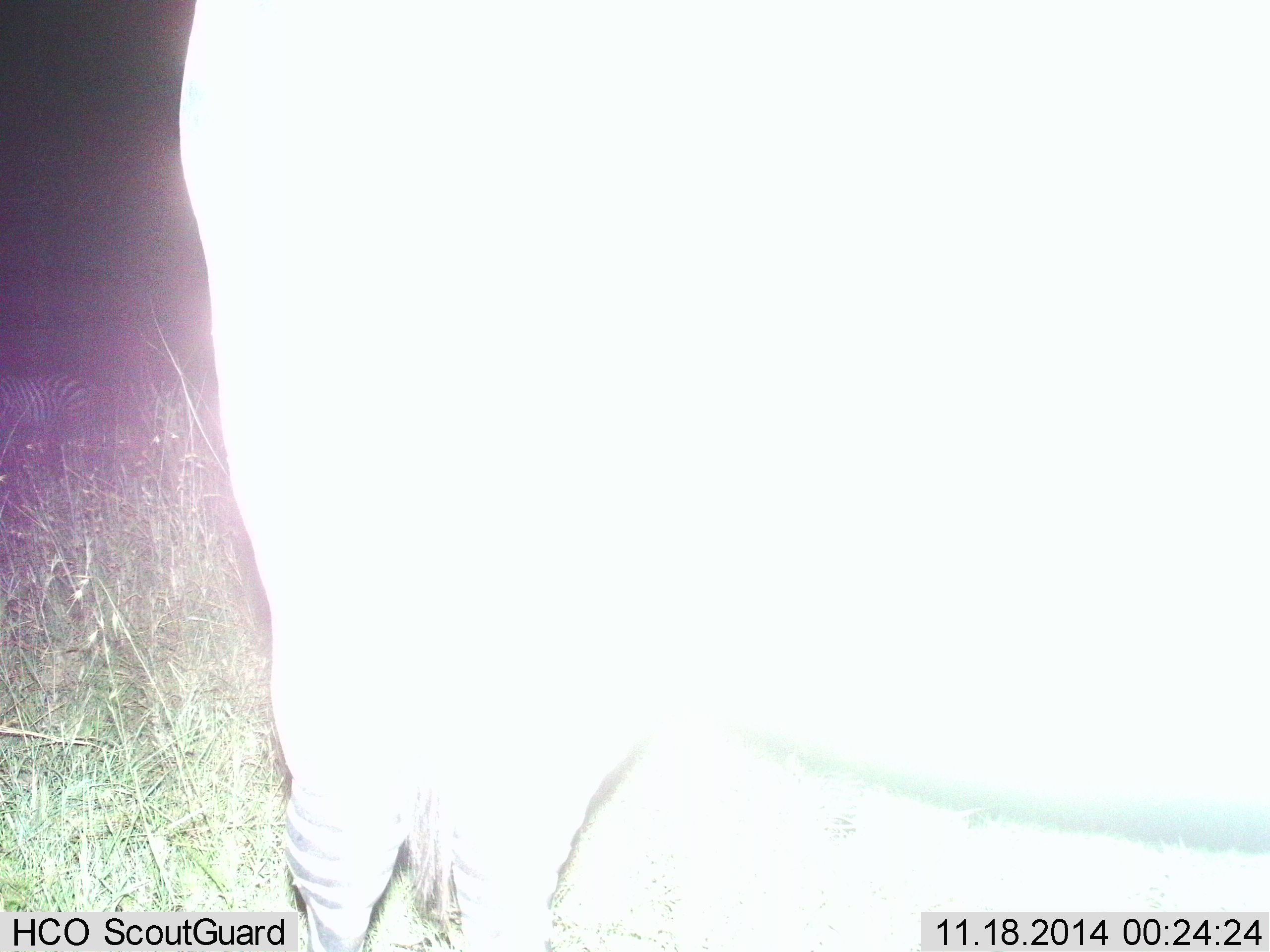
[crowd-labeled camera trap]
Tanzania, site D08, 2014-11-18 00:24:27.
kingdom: Animalia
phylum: Chordata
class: Mammalia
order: Perissodactyla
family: Equidae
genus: Equus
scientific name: Equus quagga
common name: plains zebra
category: zebra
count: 1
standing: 100%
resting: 0%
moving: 0%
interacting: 0%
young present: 0%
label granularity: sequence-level